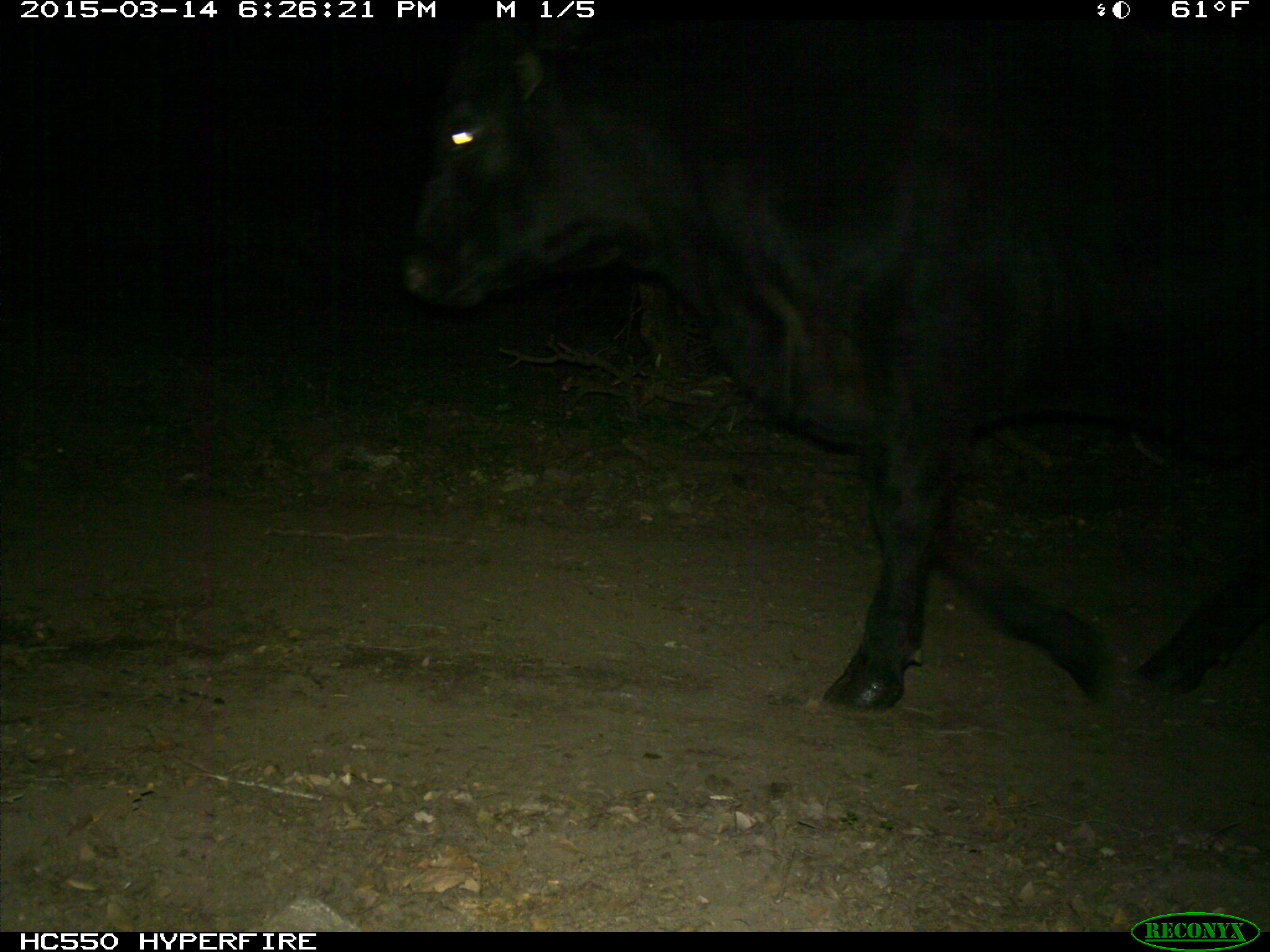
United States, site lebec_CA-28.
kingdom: Animalia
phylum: Chordata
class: Mammalia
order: Artiodactyla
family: Bovidae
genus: Bos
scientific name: Bos taurus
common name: domestic cow